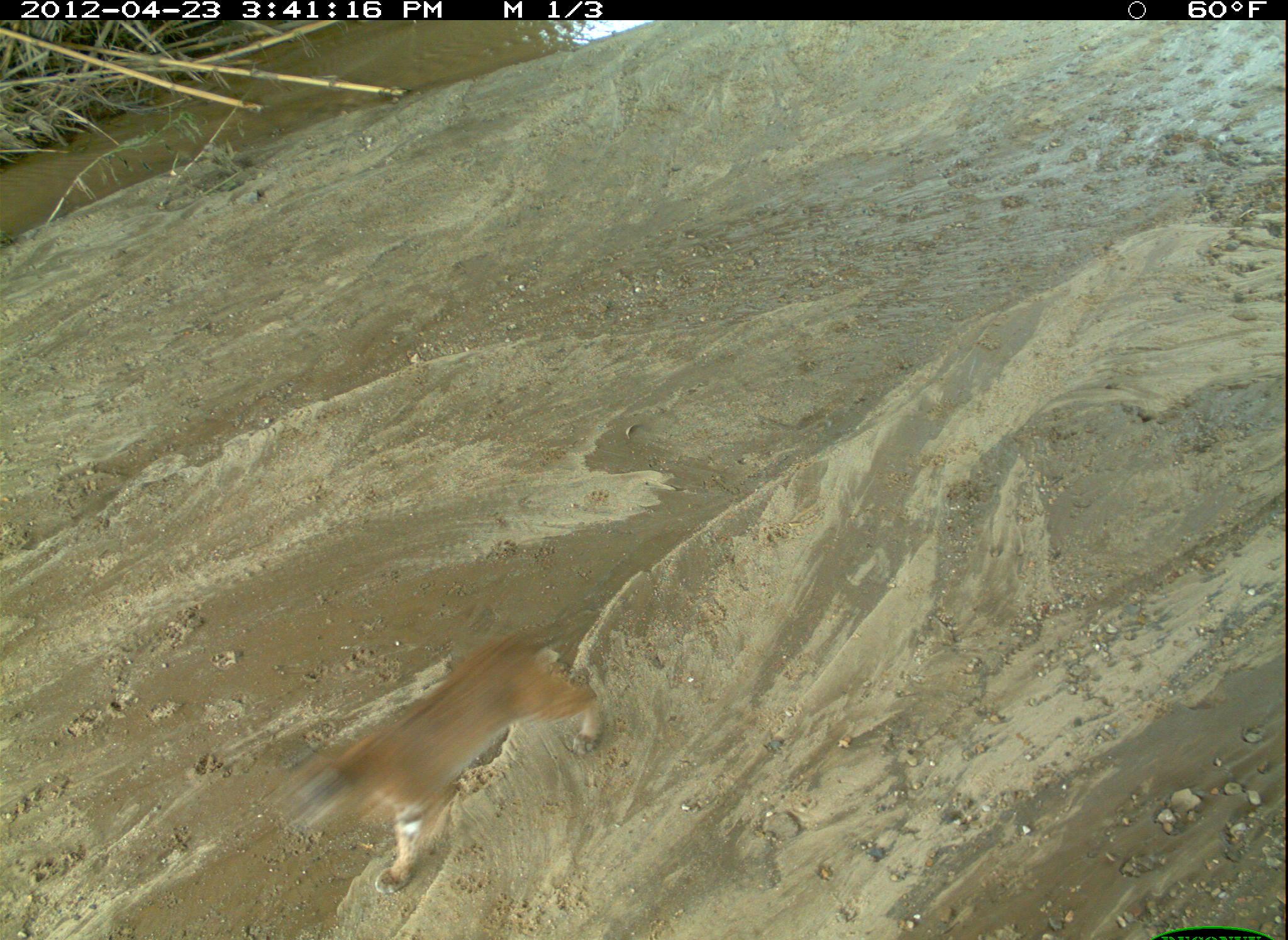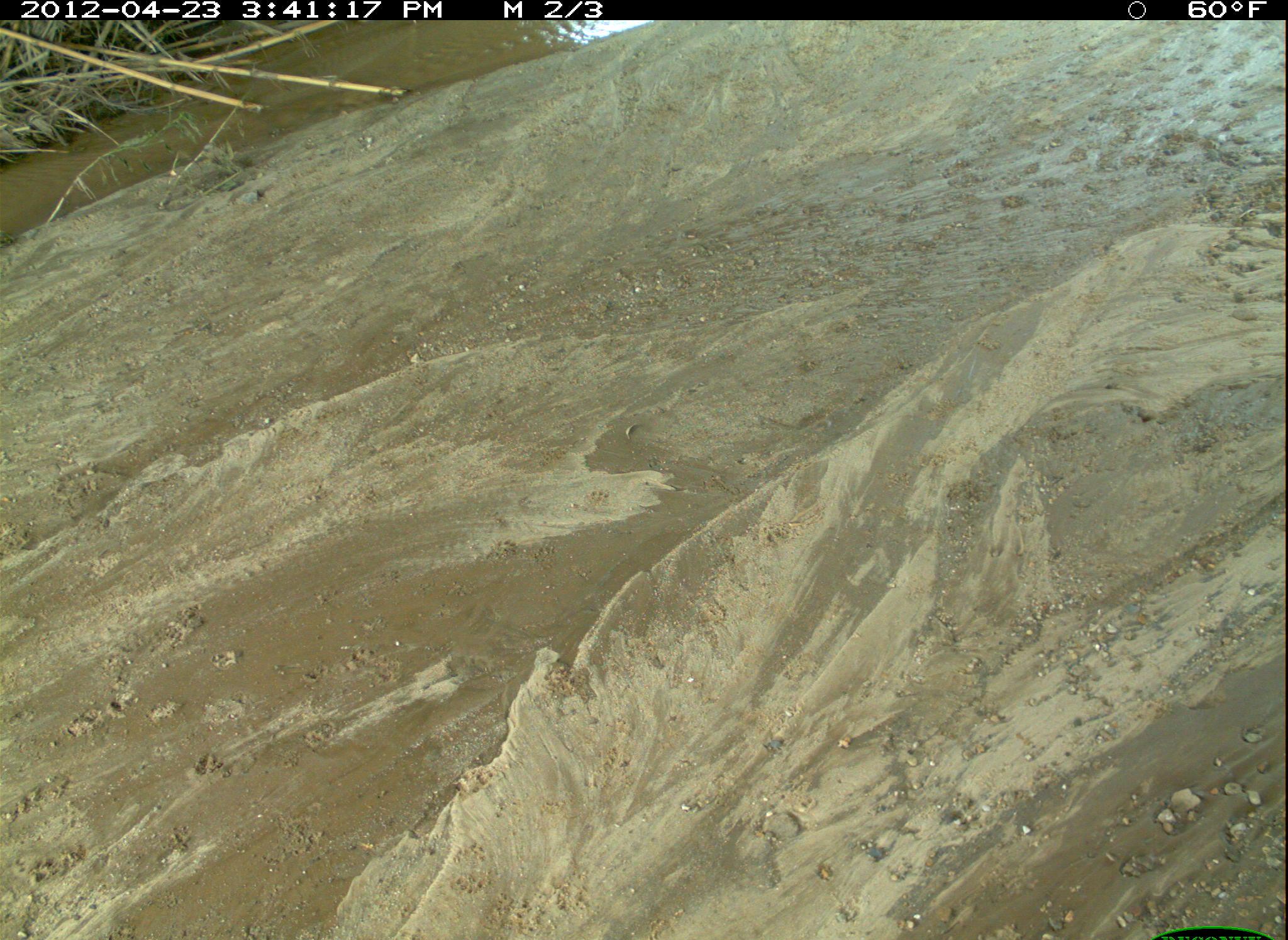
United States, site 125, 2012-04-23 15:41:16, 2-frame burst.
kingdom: Animalia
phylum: Chordata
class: Mammalia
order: Carnivora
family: Felidae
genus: Lynx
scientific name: Lynx rufus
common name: bobcat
Bobcat (Lynx rufus).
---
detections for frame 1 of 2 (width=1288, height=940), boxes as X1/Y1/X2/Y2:
bobcat: 267/612/614/903